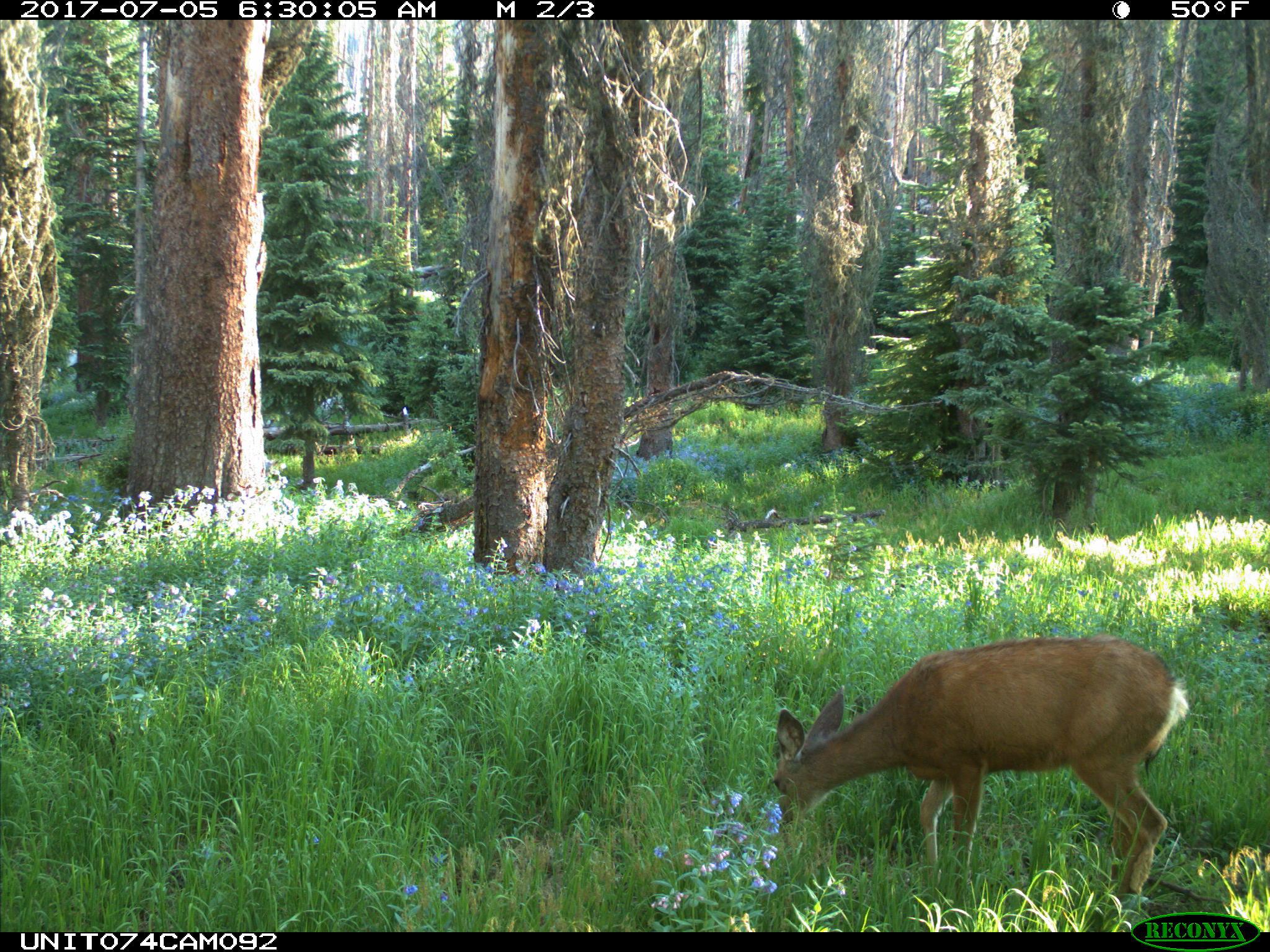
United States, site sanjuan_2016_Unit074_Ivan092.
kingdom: Animalia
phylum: Chordata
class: Mammalia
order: Artiodactyla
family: Cervidae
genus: Odocoileus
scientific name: Odocoileus hemionus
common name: mule deer